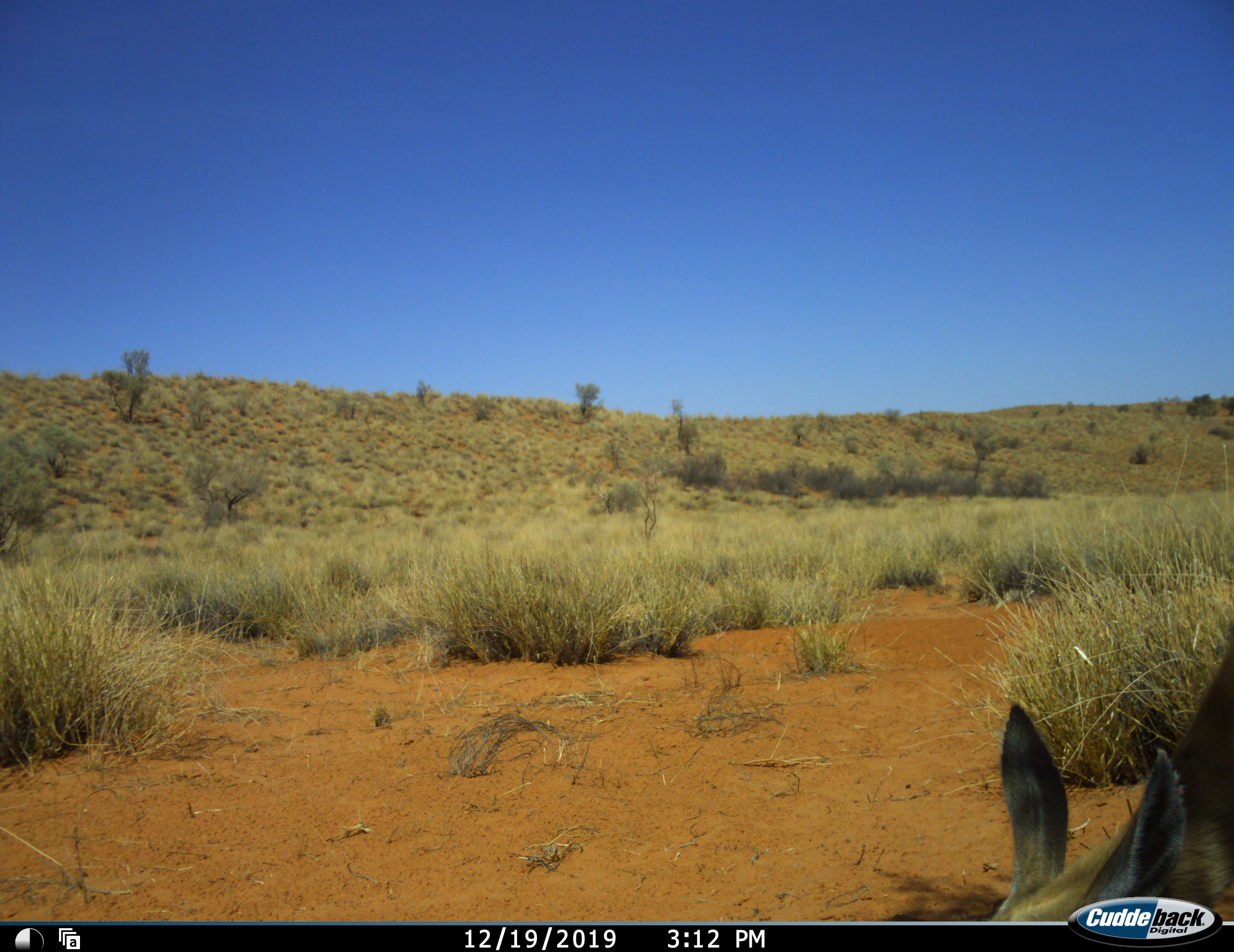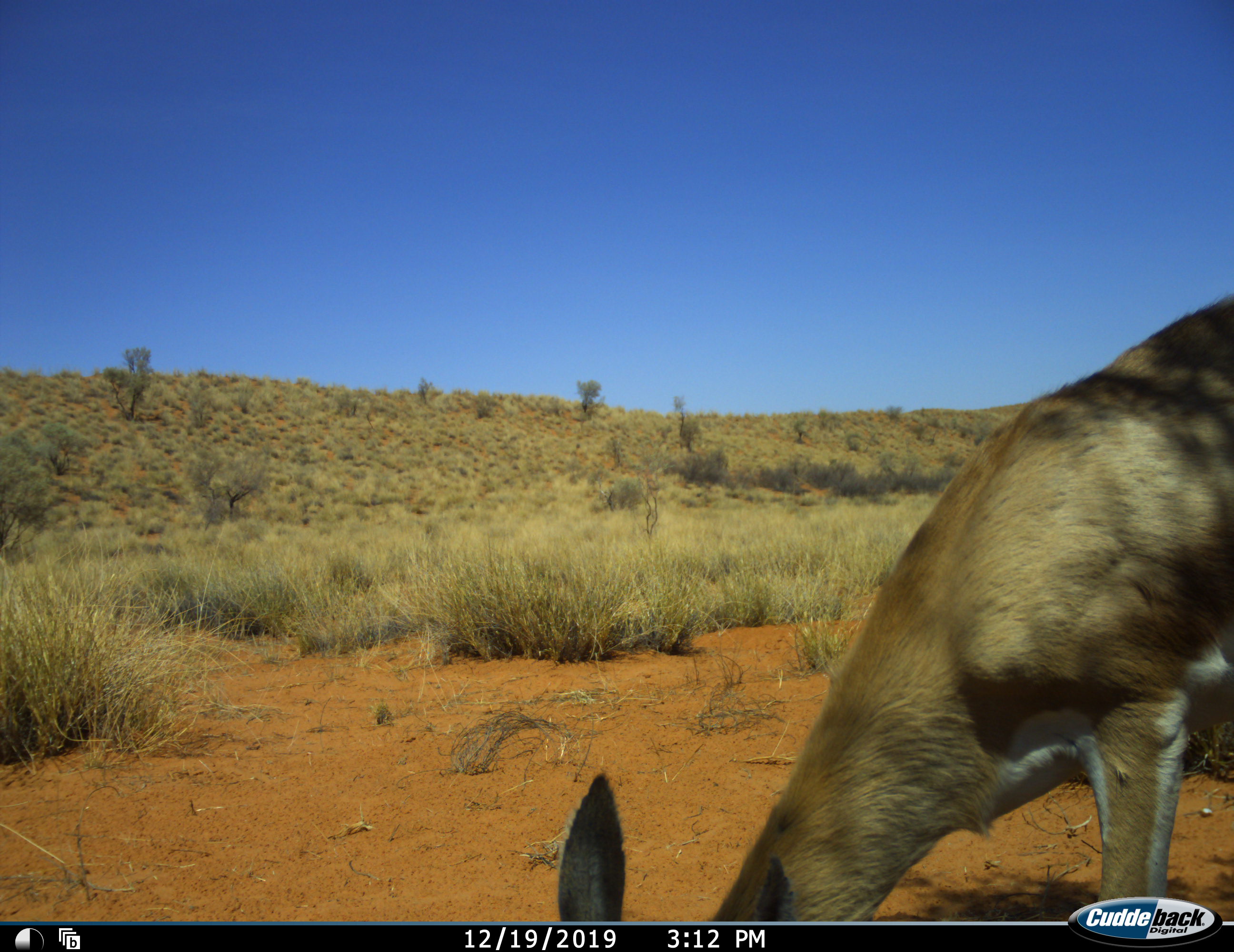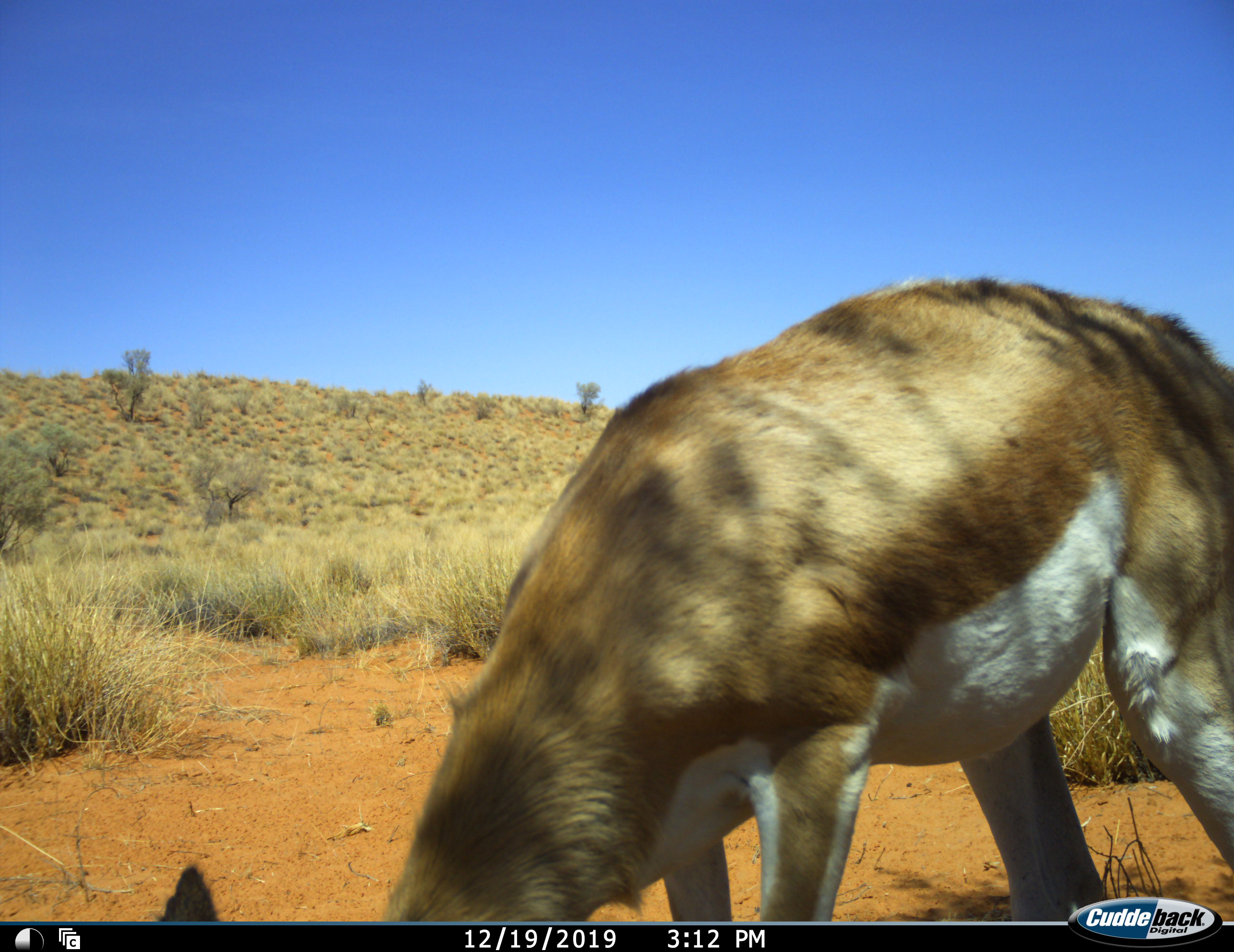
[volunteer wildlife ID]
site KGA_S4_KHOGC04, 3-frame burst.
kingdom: Animalia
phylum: Chordata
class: Mammalia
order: Artiodactyla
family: Bovidae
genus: Antidorcas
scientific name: Antidorcas marsupialis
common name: springbok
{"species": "springbok (Antidorcas marsupialis)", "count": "1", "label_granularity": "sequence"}